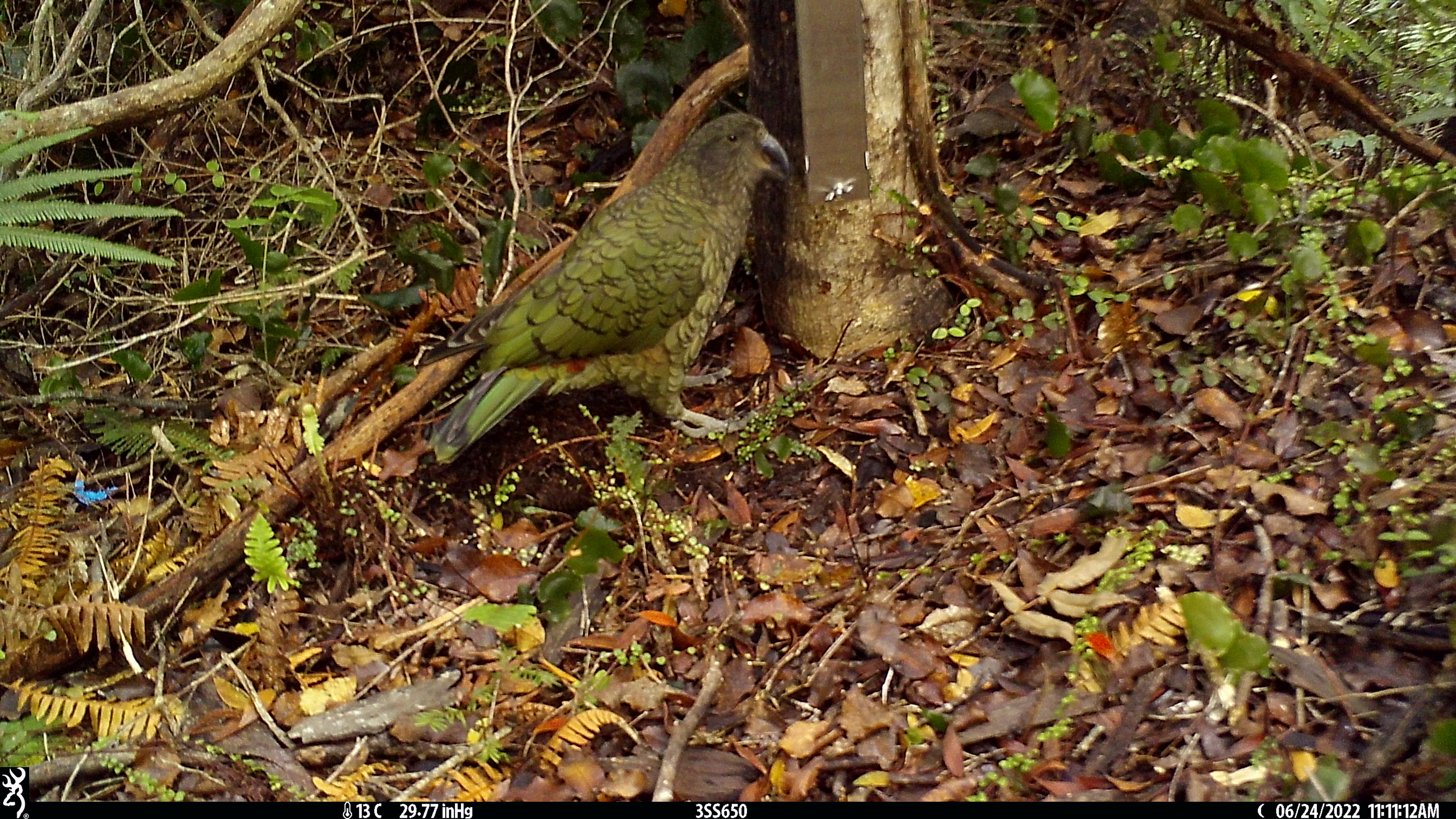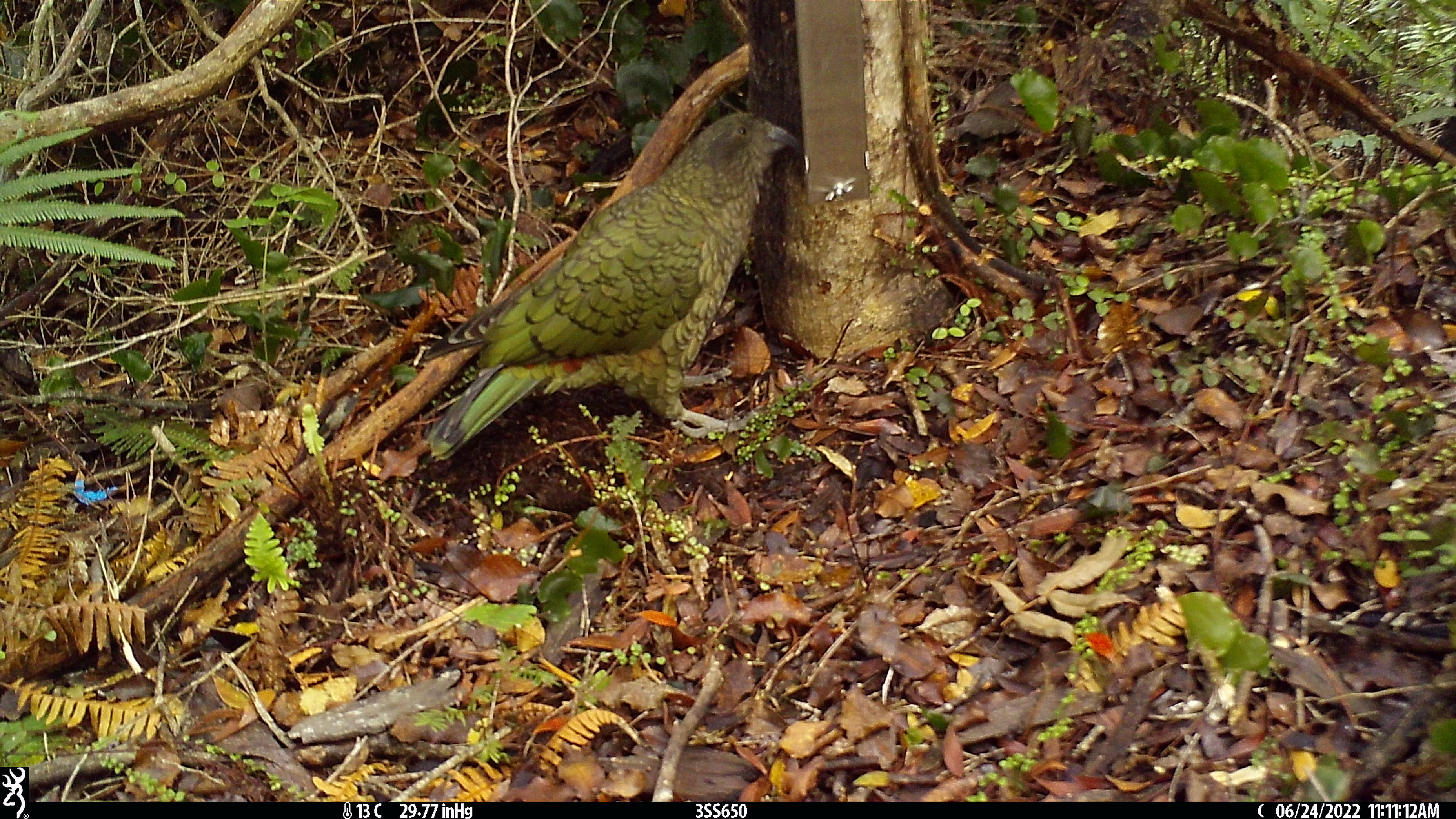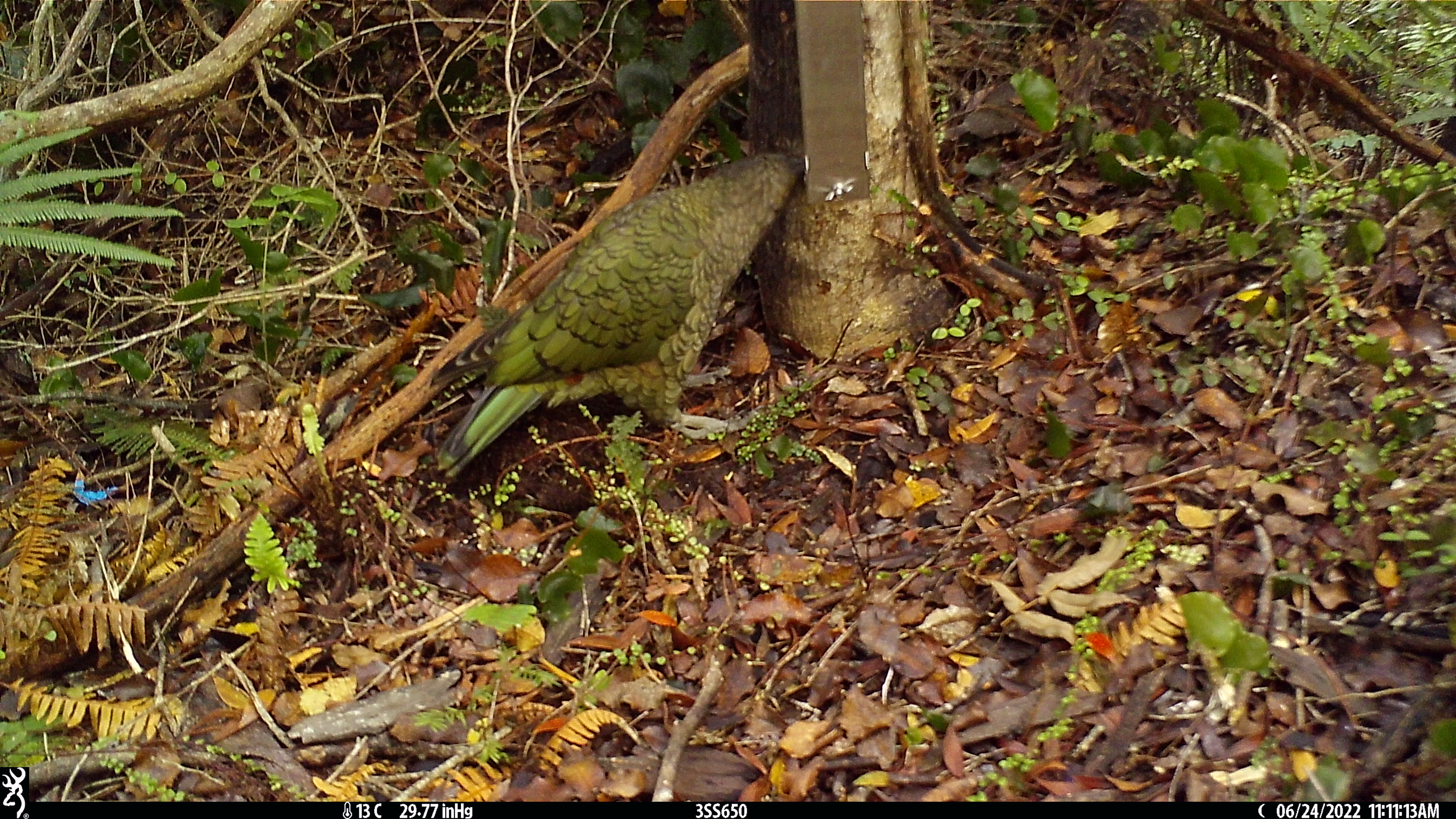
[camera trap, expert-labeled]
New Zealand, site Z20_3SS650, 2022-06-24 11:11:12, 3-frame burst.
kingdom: Animalia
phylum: Chordata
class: Aves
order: Psittaciformes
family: Strigopidae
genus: Nestor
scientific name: Nestor notabilis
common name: kea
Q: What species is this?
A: Kea (Nestor notabilis).